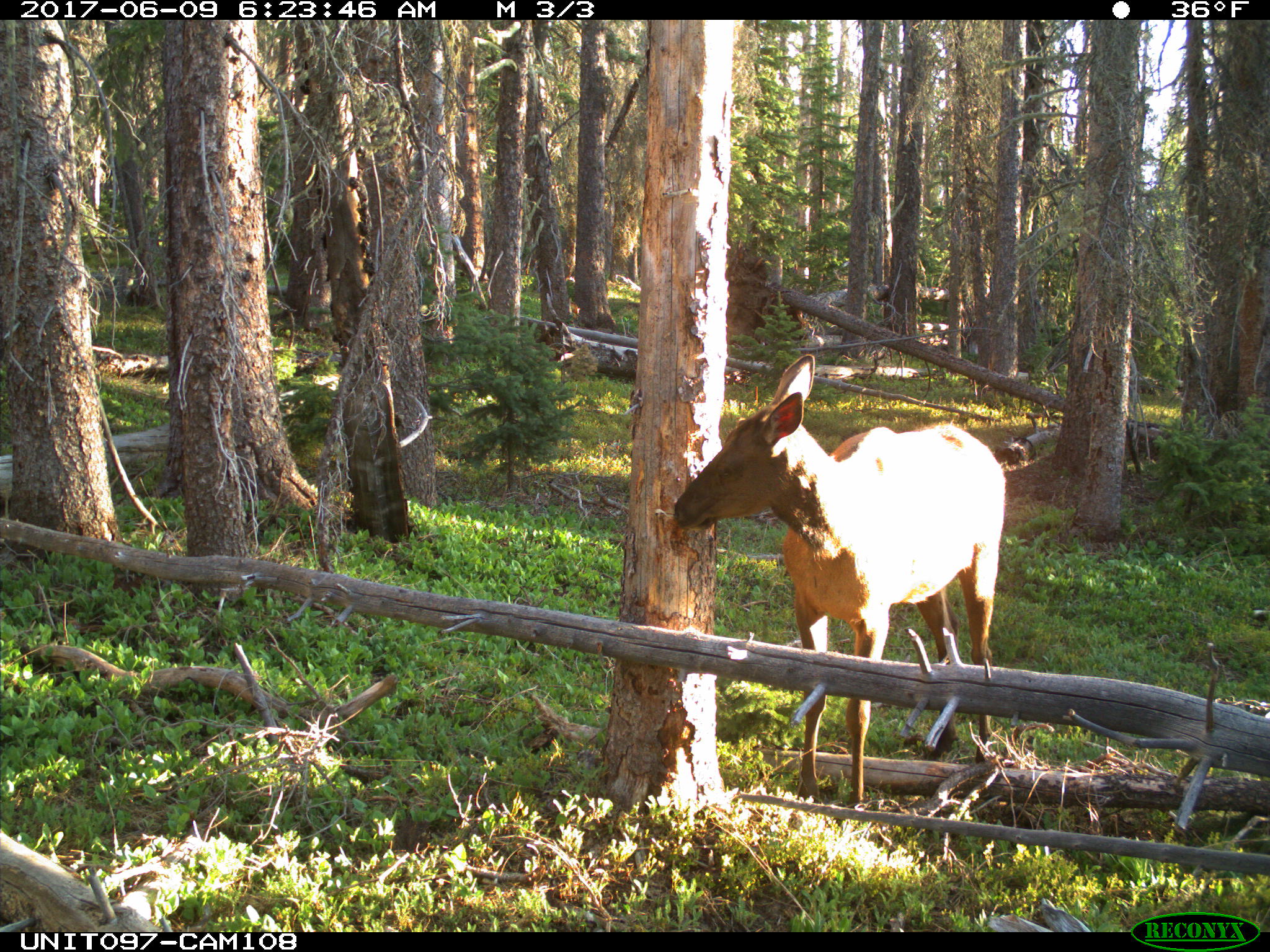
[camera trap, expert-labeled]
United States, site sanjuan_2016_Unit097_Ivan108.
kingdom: Animalia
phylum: Chordata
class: Mammalia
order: Artiodactyla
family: Cervidae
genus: Cervus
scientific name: Cervus elaphus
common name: red deer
Cervus elaphus (red deer).